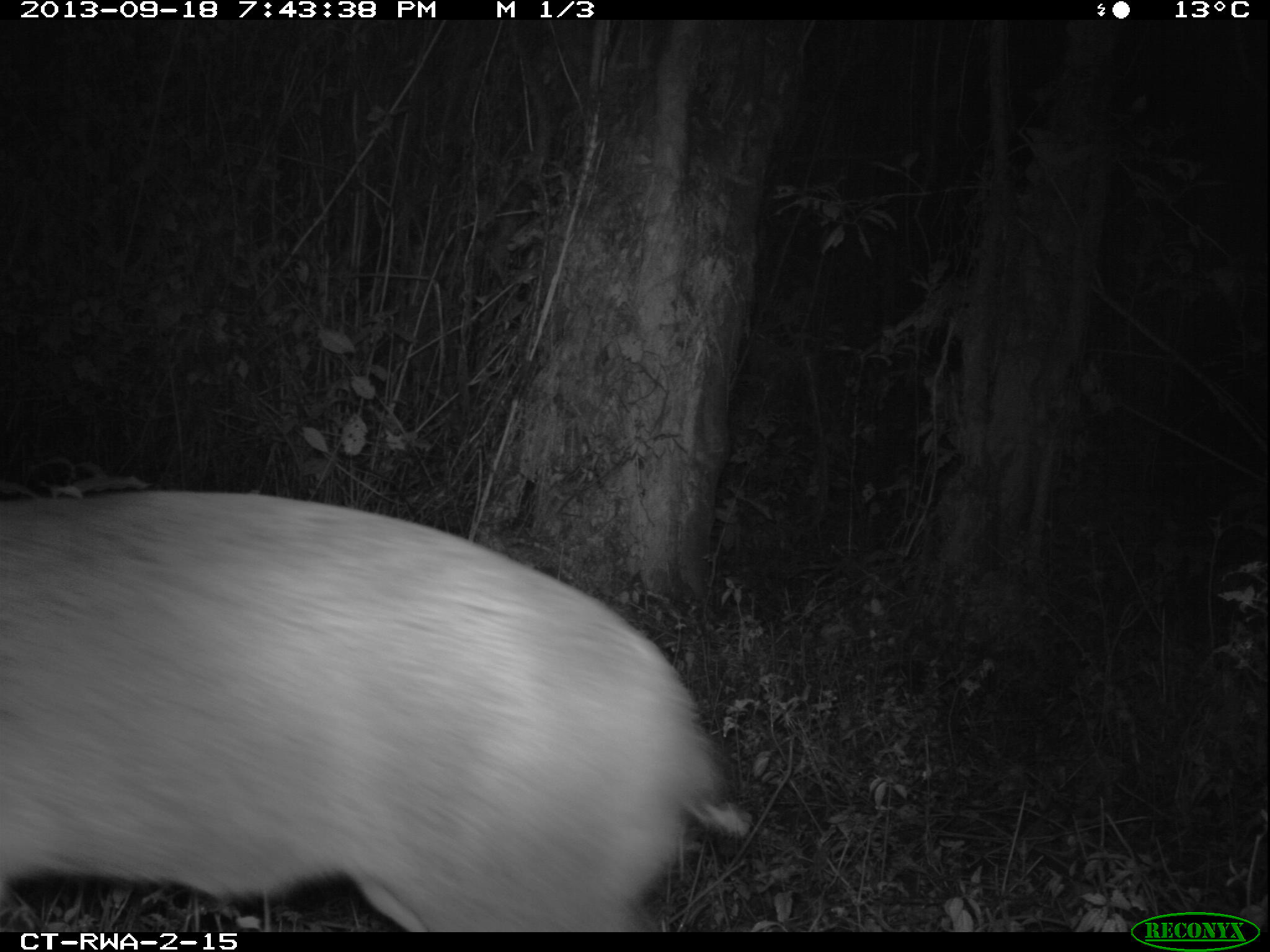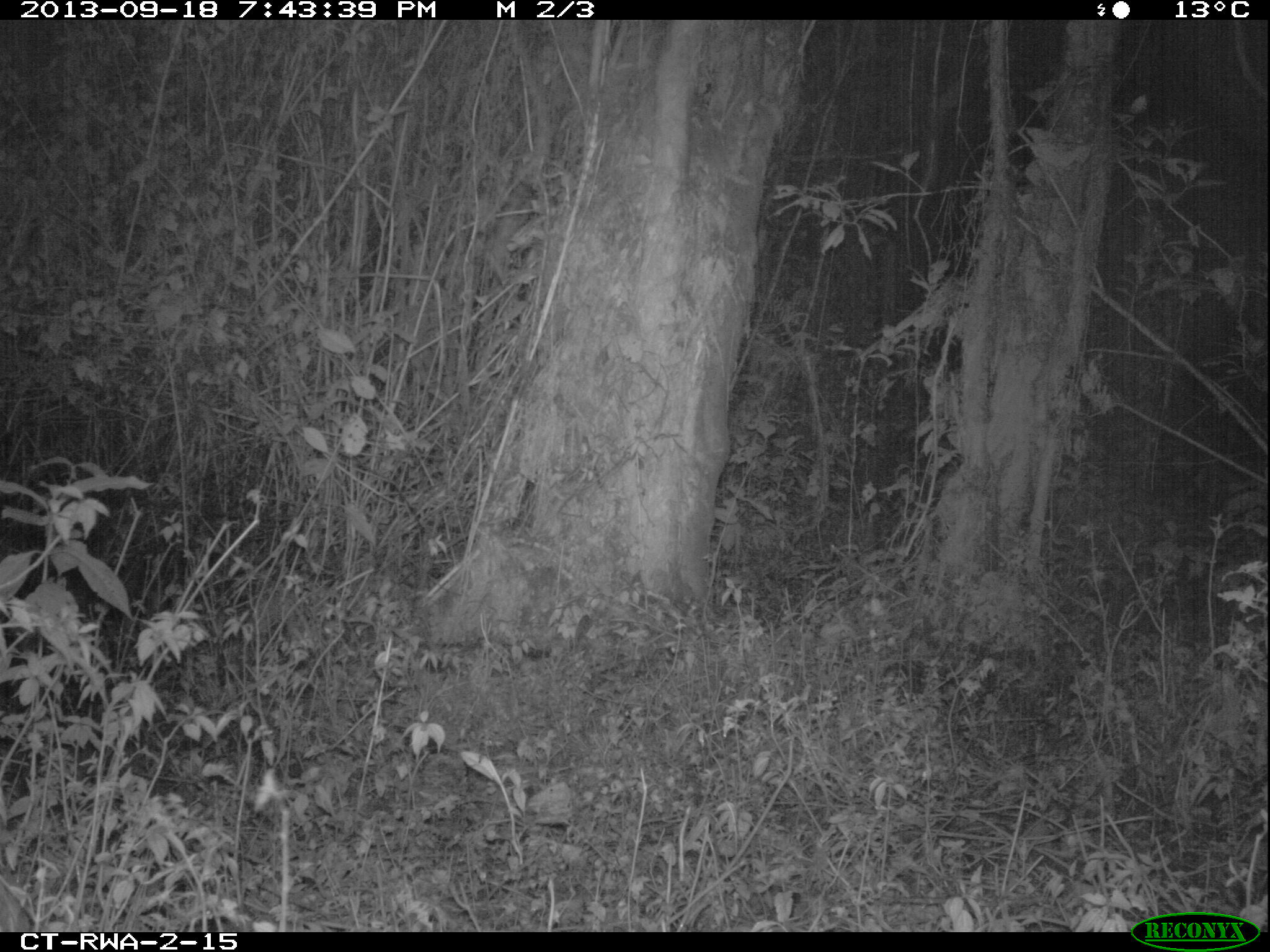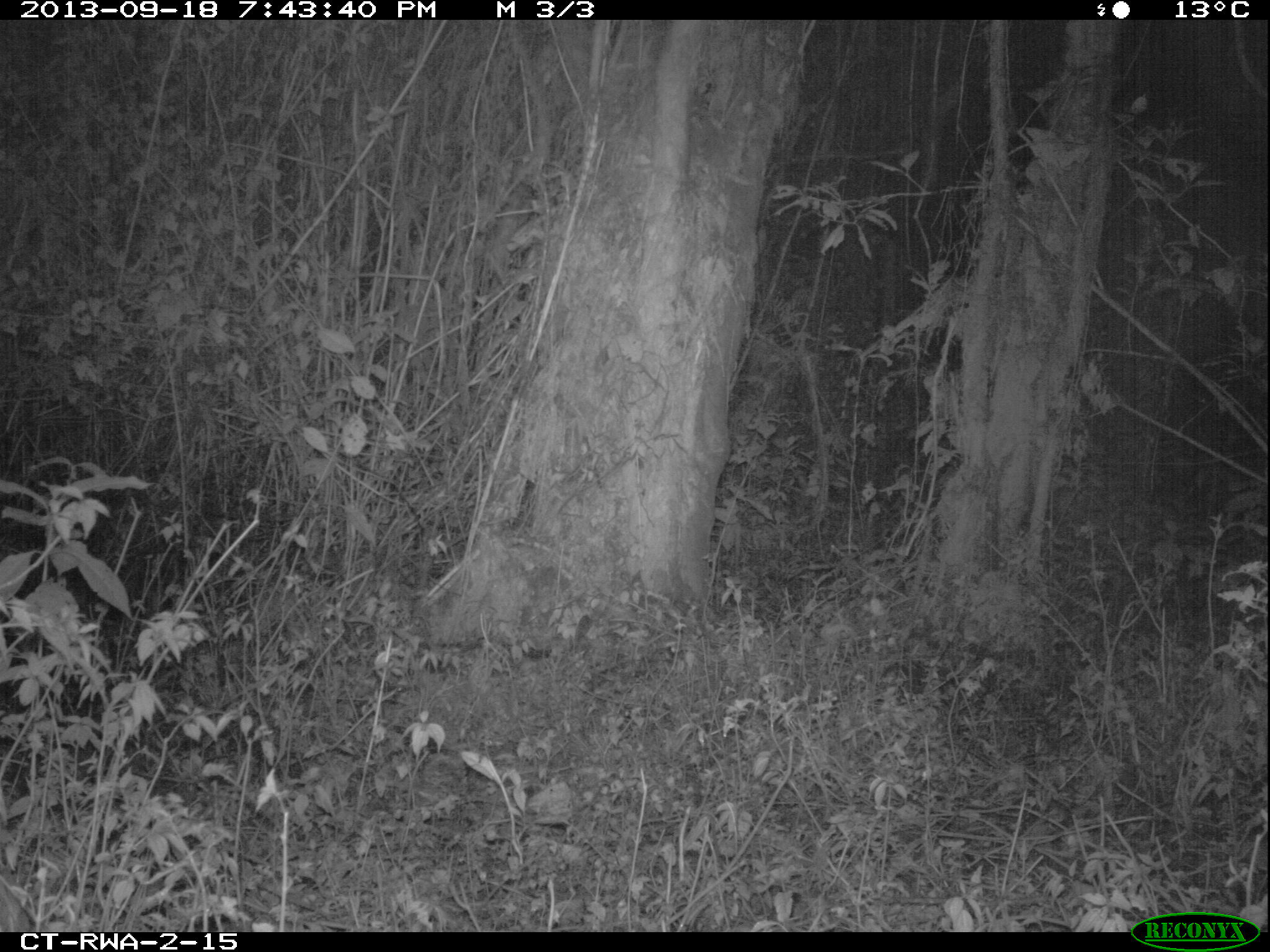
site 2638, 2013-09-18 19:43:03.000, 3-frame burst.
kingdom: Animalia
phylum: Chordata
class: Mammalia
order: Artiodactyla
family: Bovidae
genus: Cephalophus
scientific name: Cephalophus nigrifrons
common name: black-fronted duiker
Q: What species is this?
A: Cephalophus nigrifrons (black-fronted duiker).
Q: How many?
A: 1.